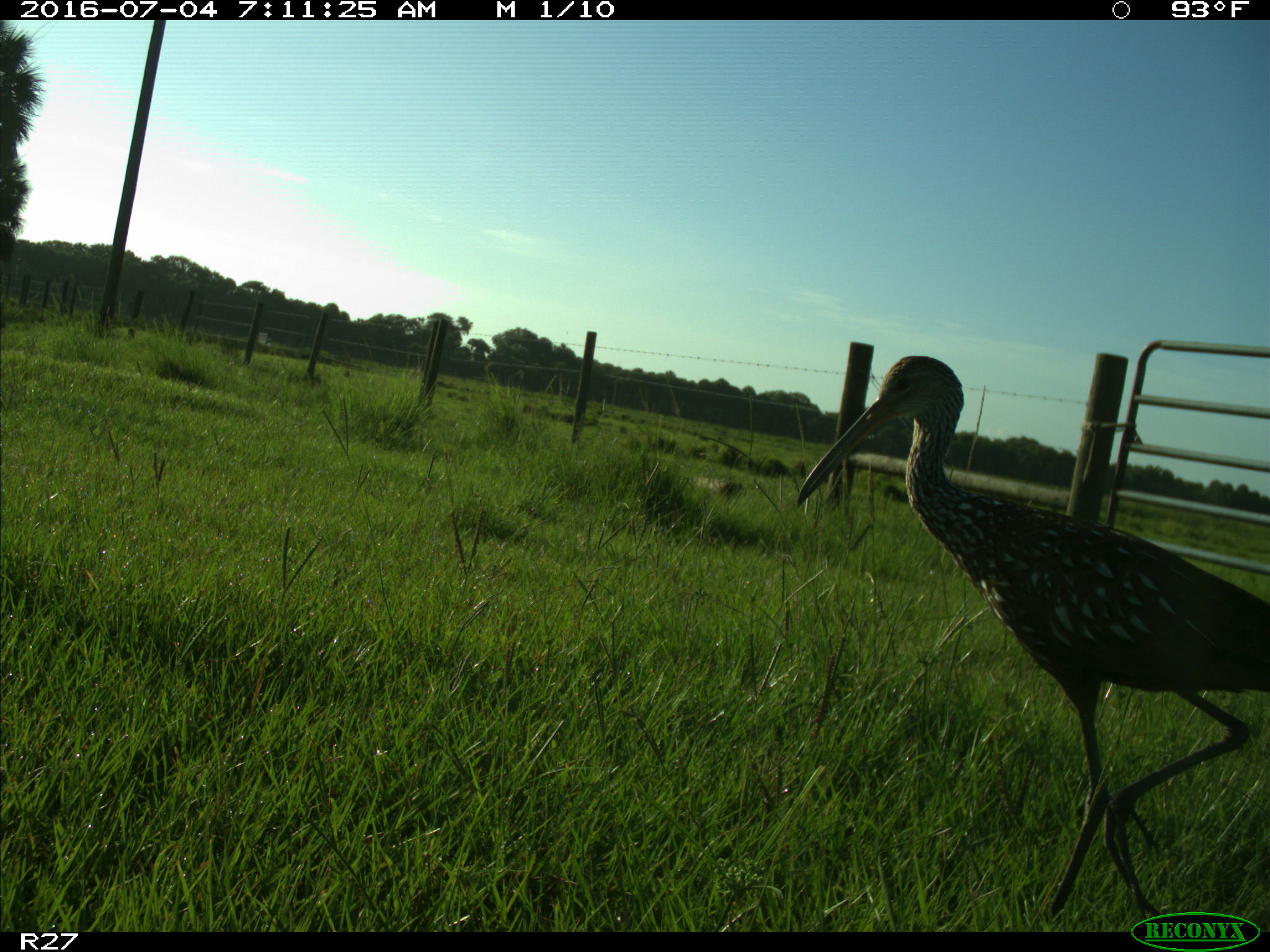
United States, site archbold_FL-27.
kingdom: Animalia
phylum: Chordata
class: Aves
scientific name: Aves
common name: birds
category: unidentified bird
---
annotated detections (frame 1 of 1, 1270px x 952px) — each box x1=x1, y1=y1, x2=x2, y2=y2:
animal: x1=796, y1=354, x2=1269, y2=921